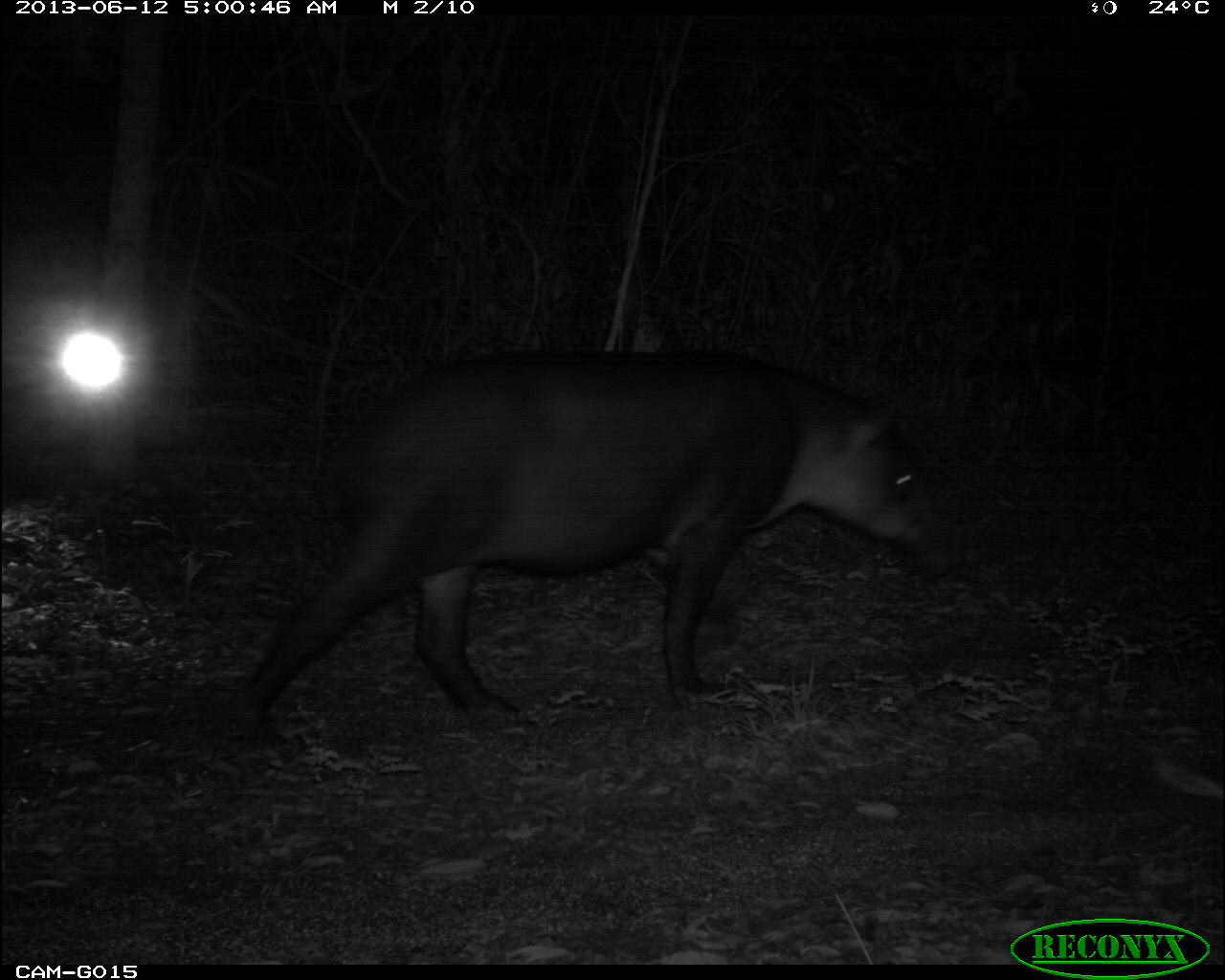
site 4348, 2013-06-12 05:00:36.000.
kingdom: Animalia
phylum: Chordata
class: Mammalia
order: Perissodactyla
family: Tapiridae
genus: Tapirus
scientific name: Tapirus bairdii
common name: baird's tapir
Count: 2.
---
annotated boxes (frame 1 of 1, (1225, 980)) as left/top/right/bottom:
tapirus bairdii: 226/342/955/767